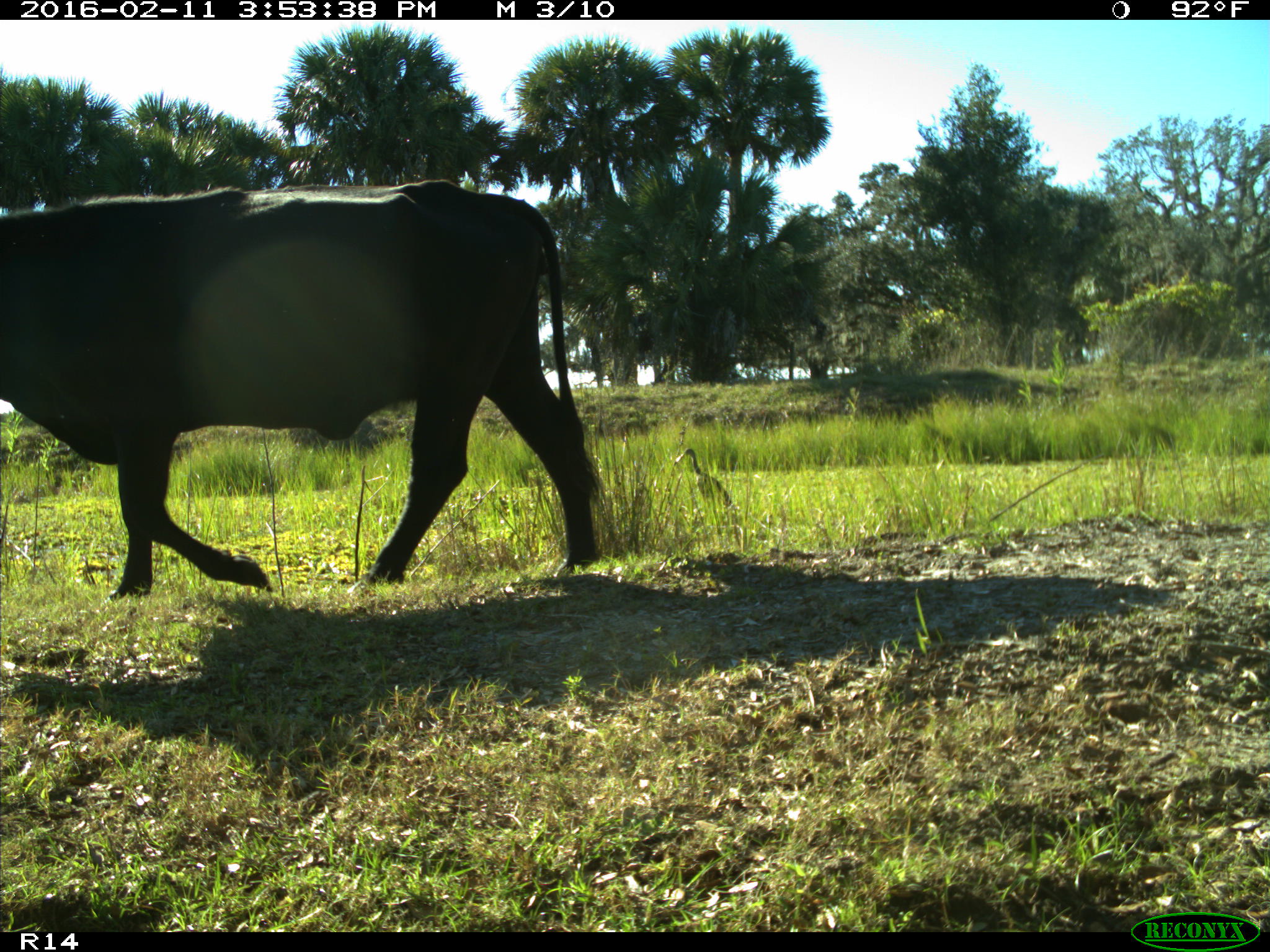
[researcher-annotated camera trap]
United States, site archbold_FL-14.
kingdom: Animalia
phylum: Chordata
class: Mammalia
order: Artiodactyla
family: Bovidae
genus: Bos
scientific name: Bos taurus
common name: domestic cow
Bos taurus (domestic cow).